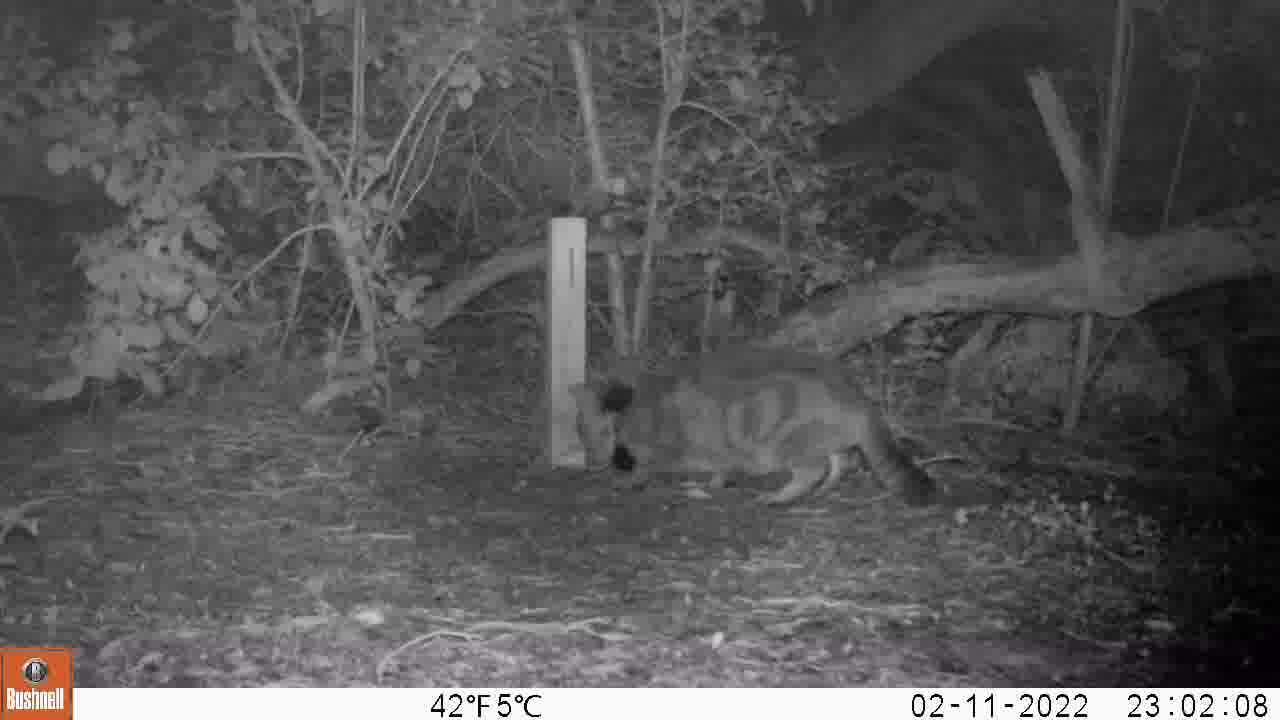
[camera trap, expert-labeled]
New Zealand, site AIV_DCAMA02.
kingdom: Animalia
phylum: Chordata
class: Mammalia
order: Carnivora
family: Felidae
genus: Felis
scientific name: Felis catus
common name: domestic cat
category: cat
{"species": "cat (domestic cat) (Felis catus)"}